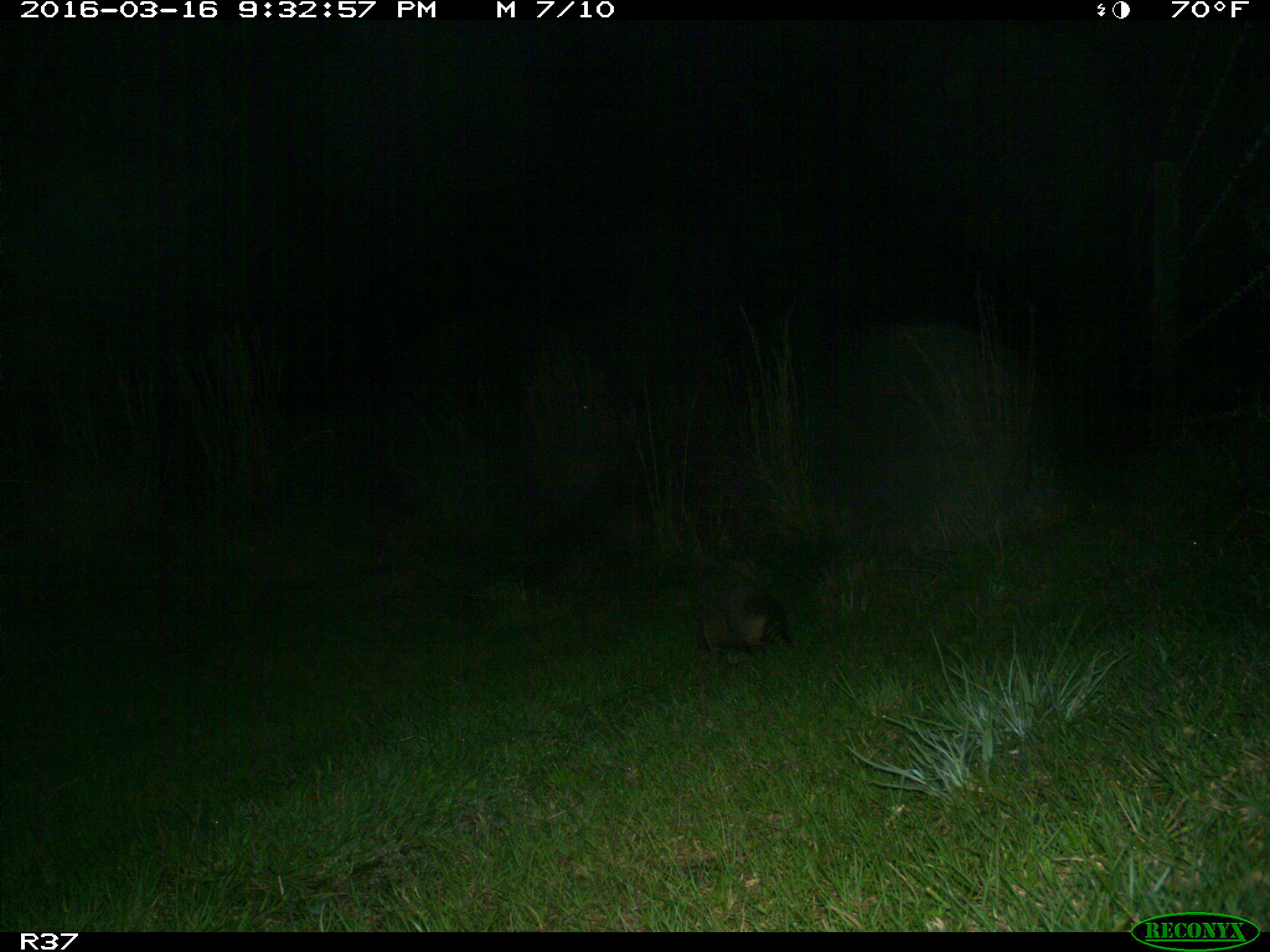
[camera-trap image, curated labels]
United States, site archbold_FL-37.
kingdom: Animalia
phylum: Chordata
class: Mammalia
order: Cingulata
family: Dasypodidae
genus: Dasypus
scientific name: Dasypus novemcinctus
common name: nine-banded armadillo